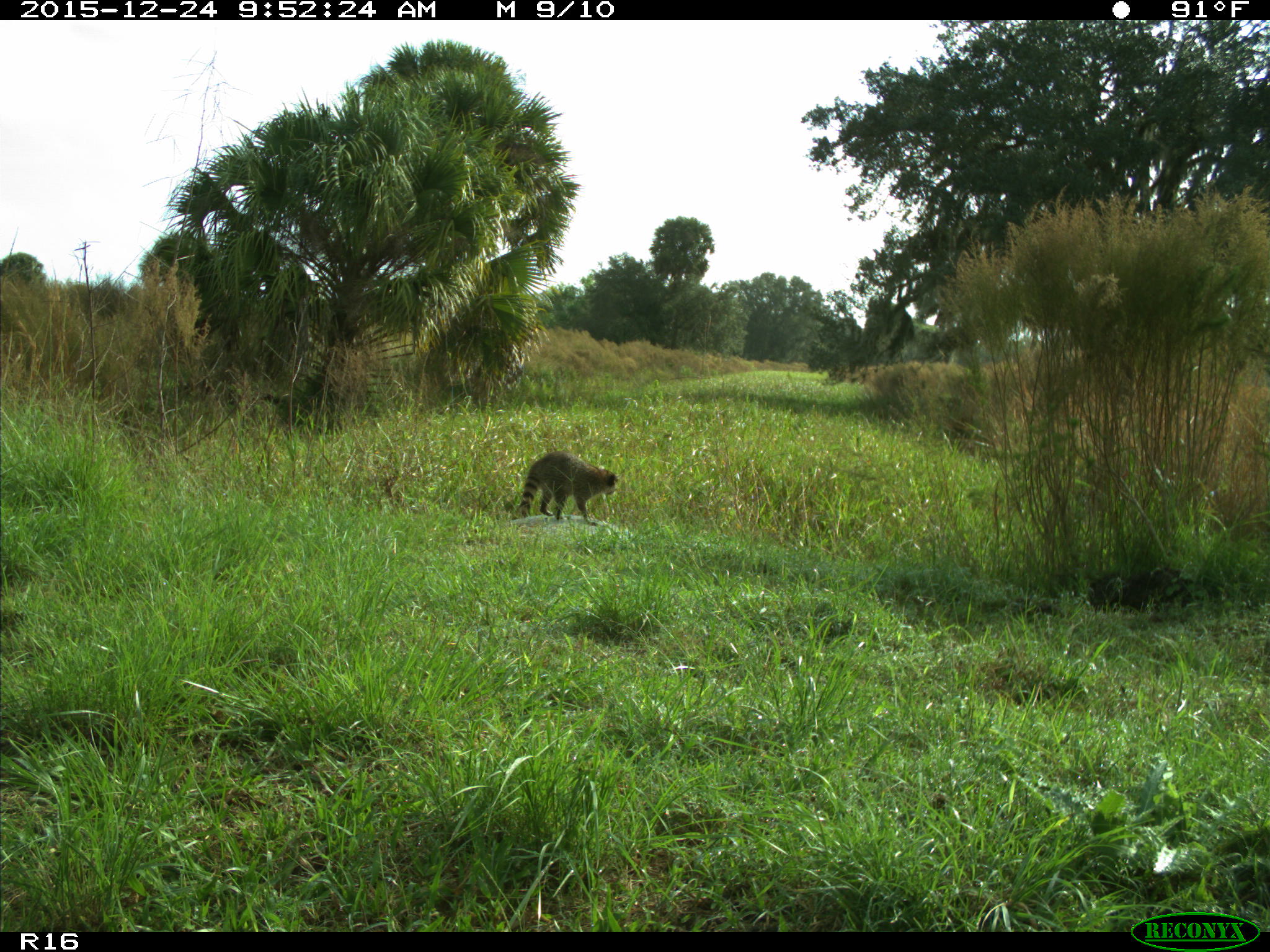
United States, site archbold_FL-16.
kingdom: Animalia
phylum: Chordata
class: Mammalia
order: Carnivora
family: Procyonidae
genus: Procyon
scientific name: Procyon lotor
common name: common raccoon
Procyon lotor (common raccoon).